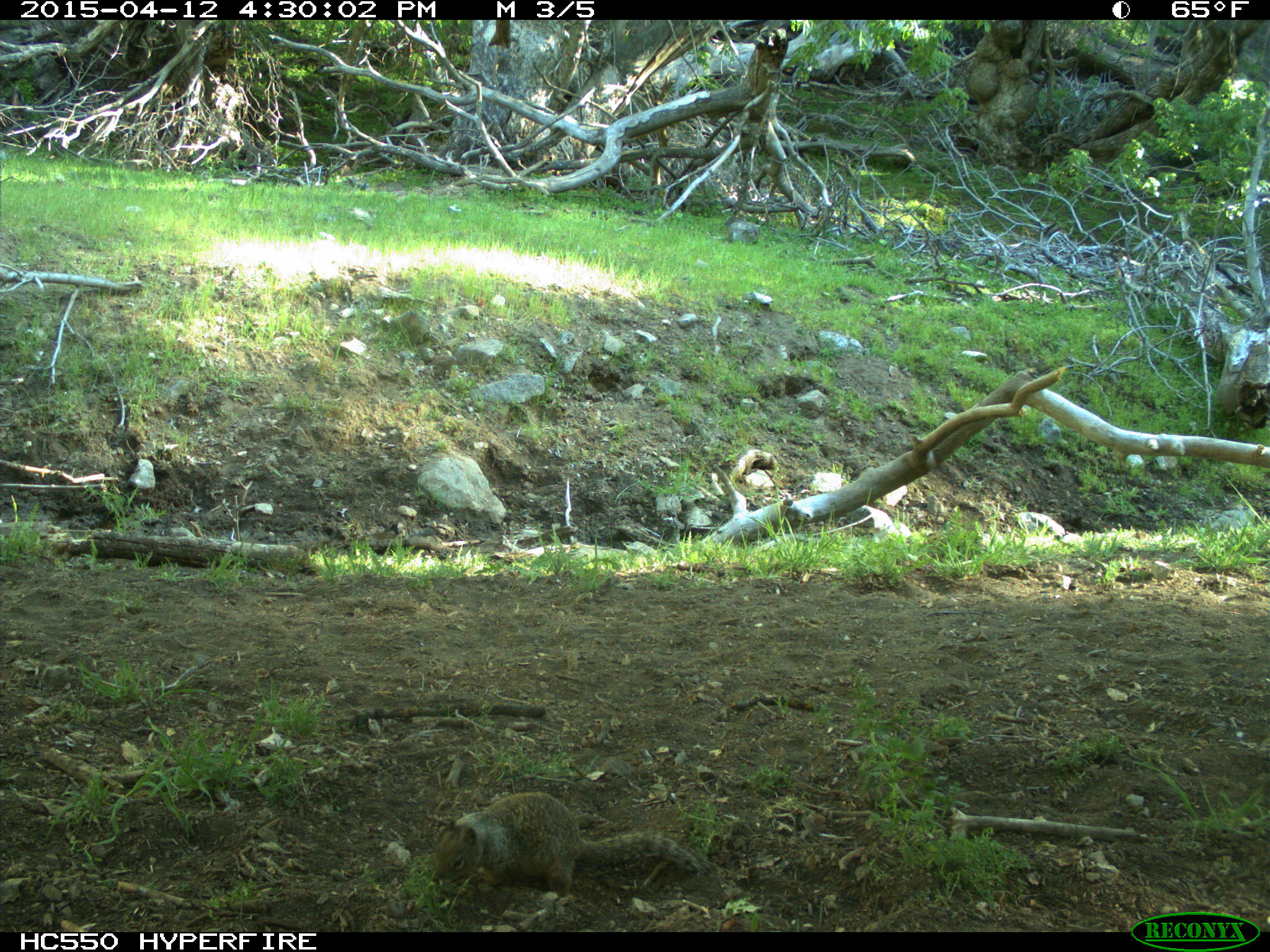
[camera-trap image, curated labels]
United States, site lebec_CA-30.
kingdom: Animalia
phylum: Chordata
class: Mammalia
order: Rodentia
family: Sciuridae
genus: Otospermophilus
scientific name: Otospermophilus beecheyi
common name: california ground squirrel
Otospermophilus beecheyi (california ground squirrel).